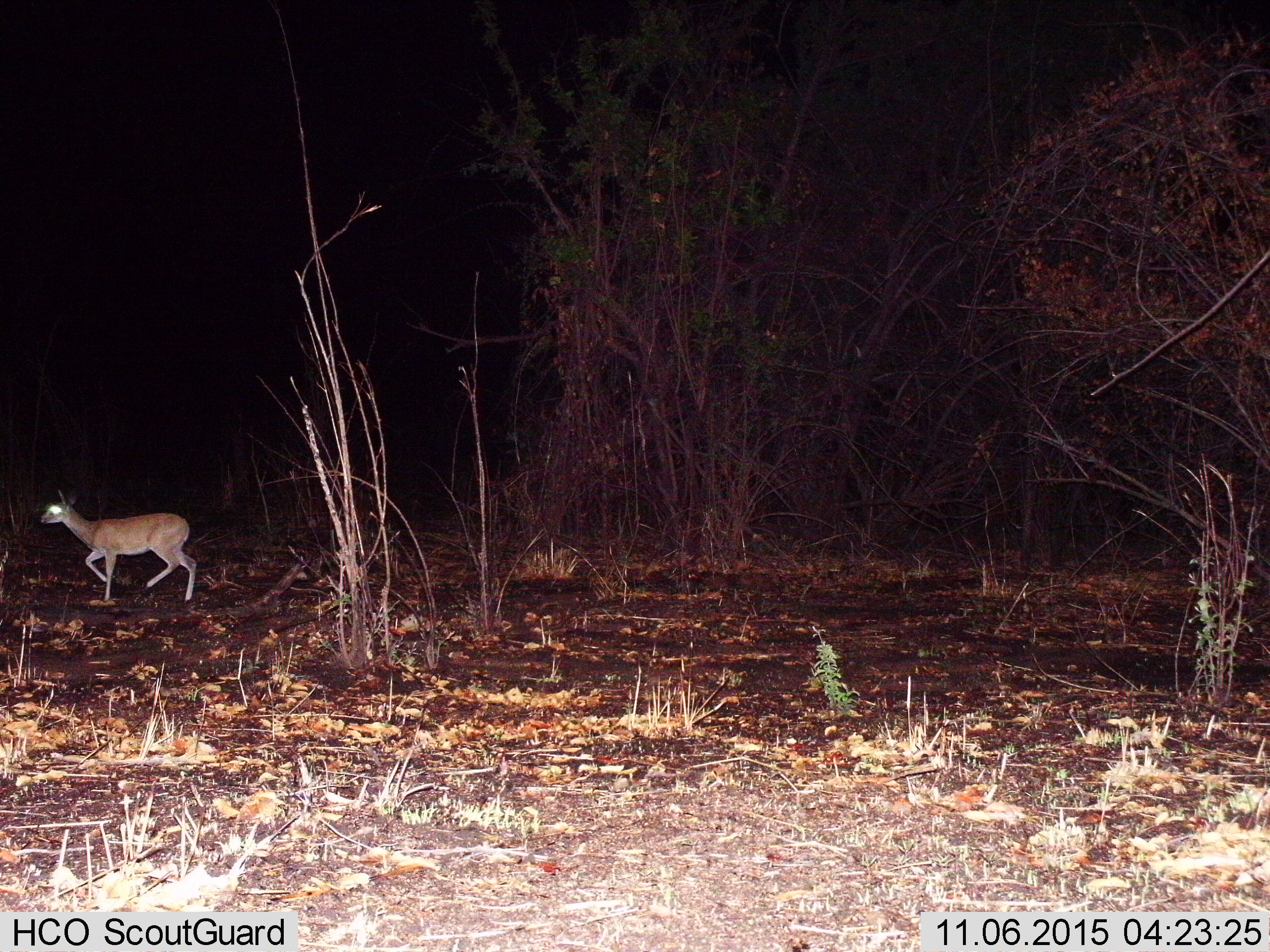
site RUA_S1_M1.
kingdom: Animalia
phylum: Chordata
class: Mammalia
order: Artiodactyla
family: Bovidae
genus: Madoqua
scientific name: Madoqua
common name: dik-dik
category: dikdik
Dikdik (dik-dik) (Madoqua), count 1. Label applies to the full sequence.